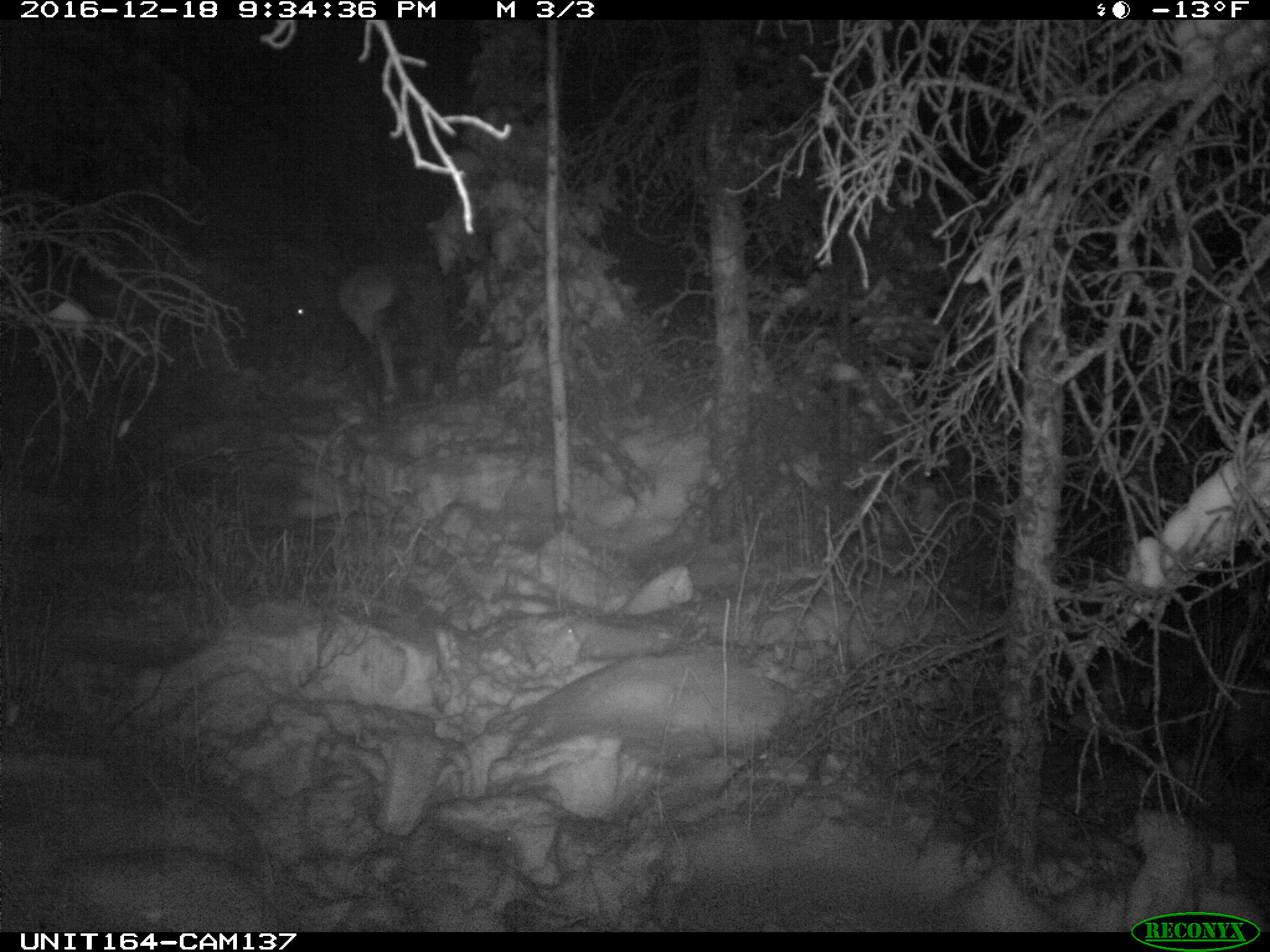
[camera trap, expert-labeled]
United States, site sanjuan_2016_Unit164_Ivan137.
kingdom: Animalia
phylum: Chordata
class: Mammalia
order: Artiodactyla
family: Cervidae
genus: Cervus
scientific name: Cervus elaphus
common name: red deer